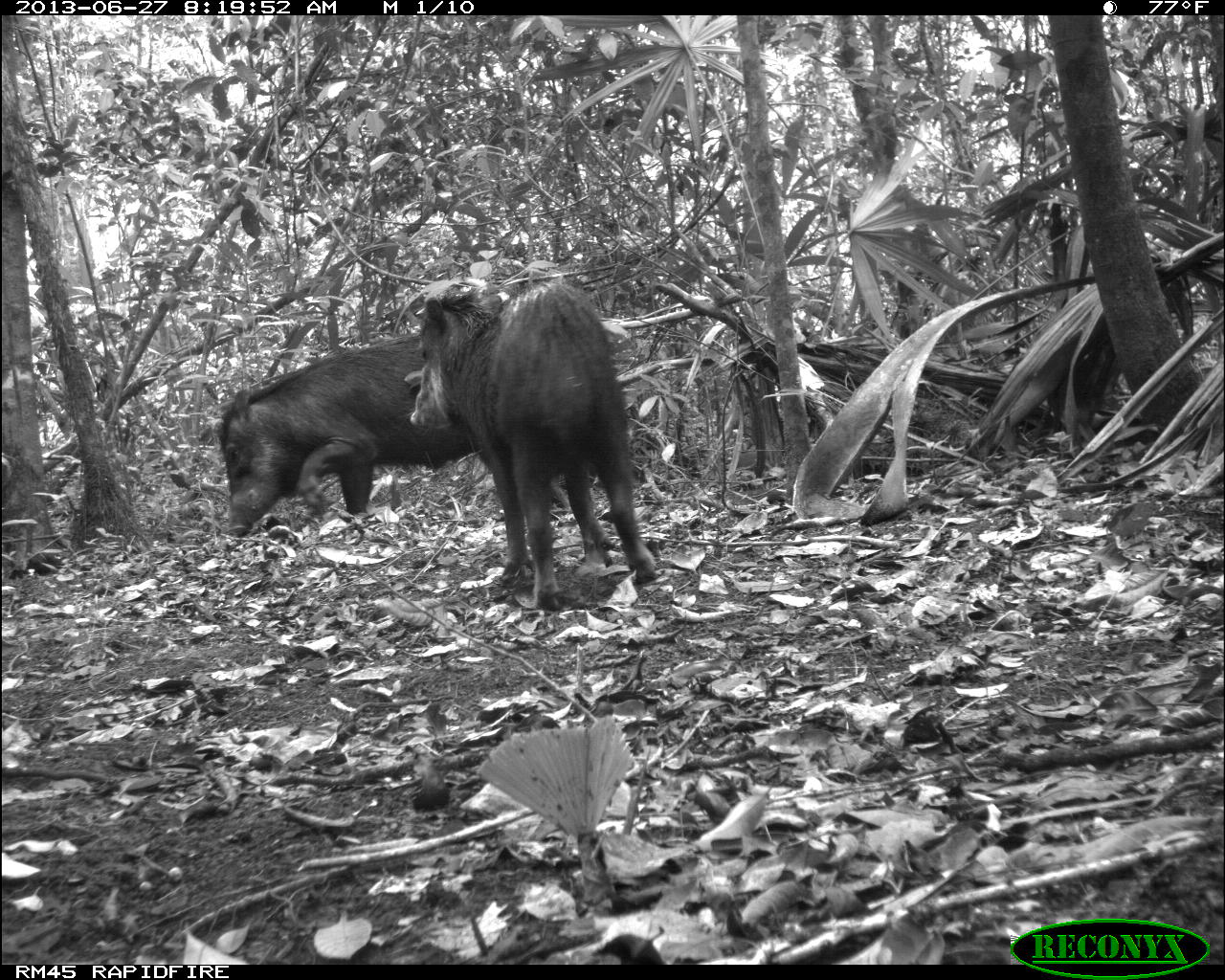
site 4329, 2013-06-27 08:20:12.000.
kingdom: Animalia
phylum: Chordata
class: Mammalia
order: Artiodactyla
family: Tayassuidae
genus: Tayassu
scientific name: Tayassu pecari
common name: white-lipped peccary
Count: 3.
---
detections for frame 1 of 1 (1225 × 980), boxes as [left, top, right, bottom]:
tayassu pecari: [405, 277, 661, 612]; [211, 331, 570, 538]